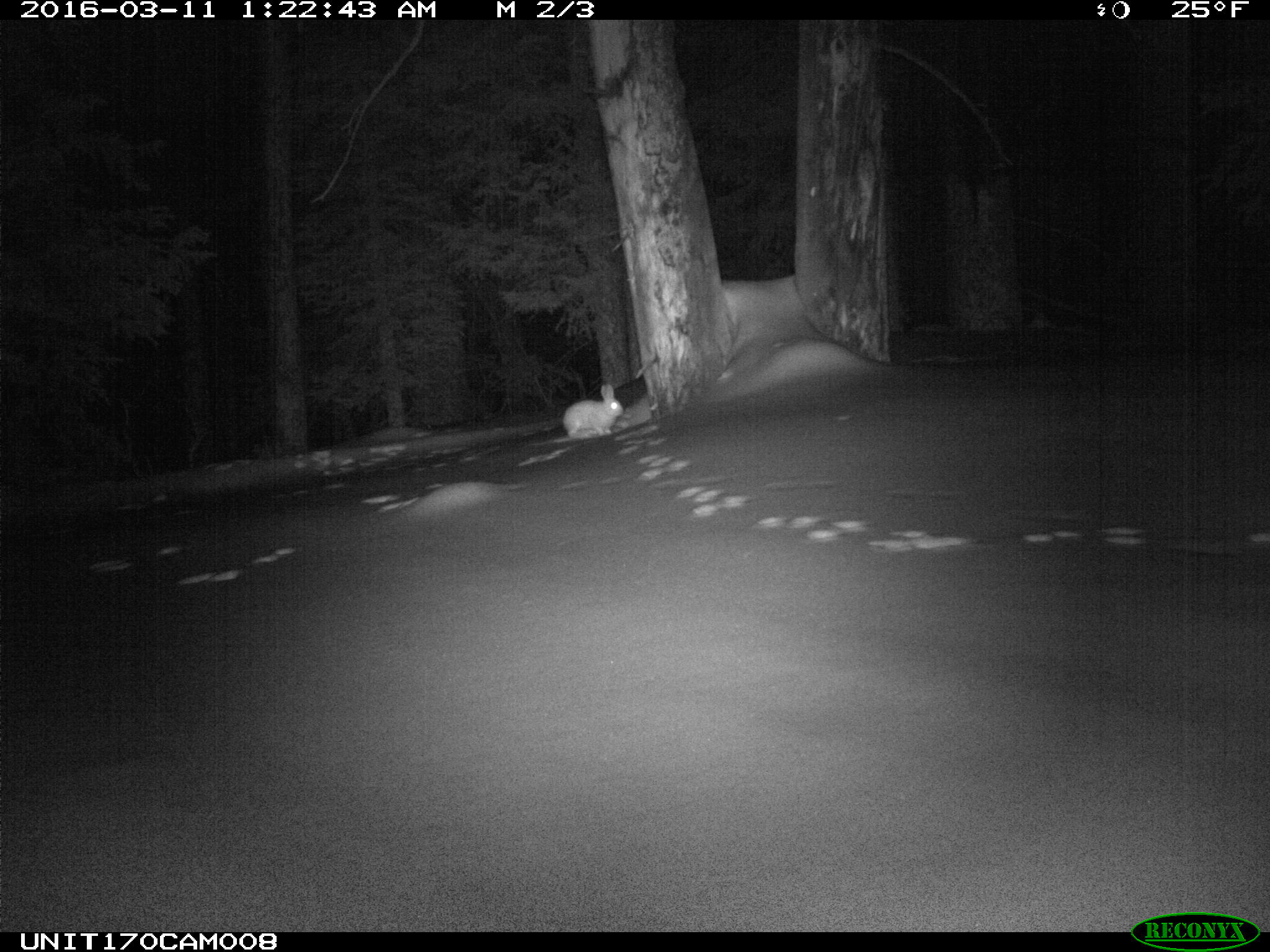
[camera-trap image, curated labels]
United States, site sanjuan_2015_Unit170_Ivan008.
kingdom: Animalia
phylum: Chordata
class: Mammalia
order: Lagomorpha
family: Leporidae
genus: Lepus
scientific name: Lepus americanus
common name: snowshoe hare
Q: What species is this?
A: Lepus americanus (snowshoe hare).